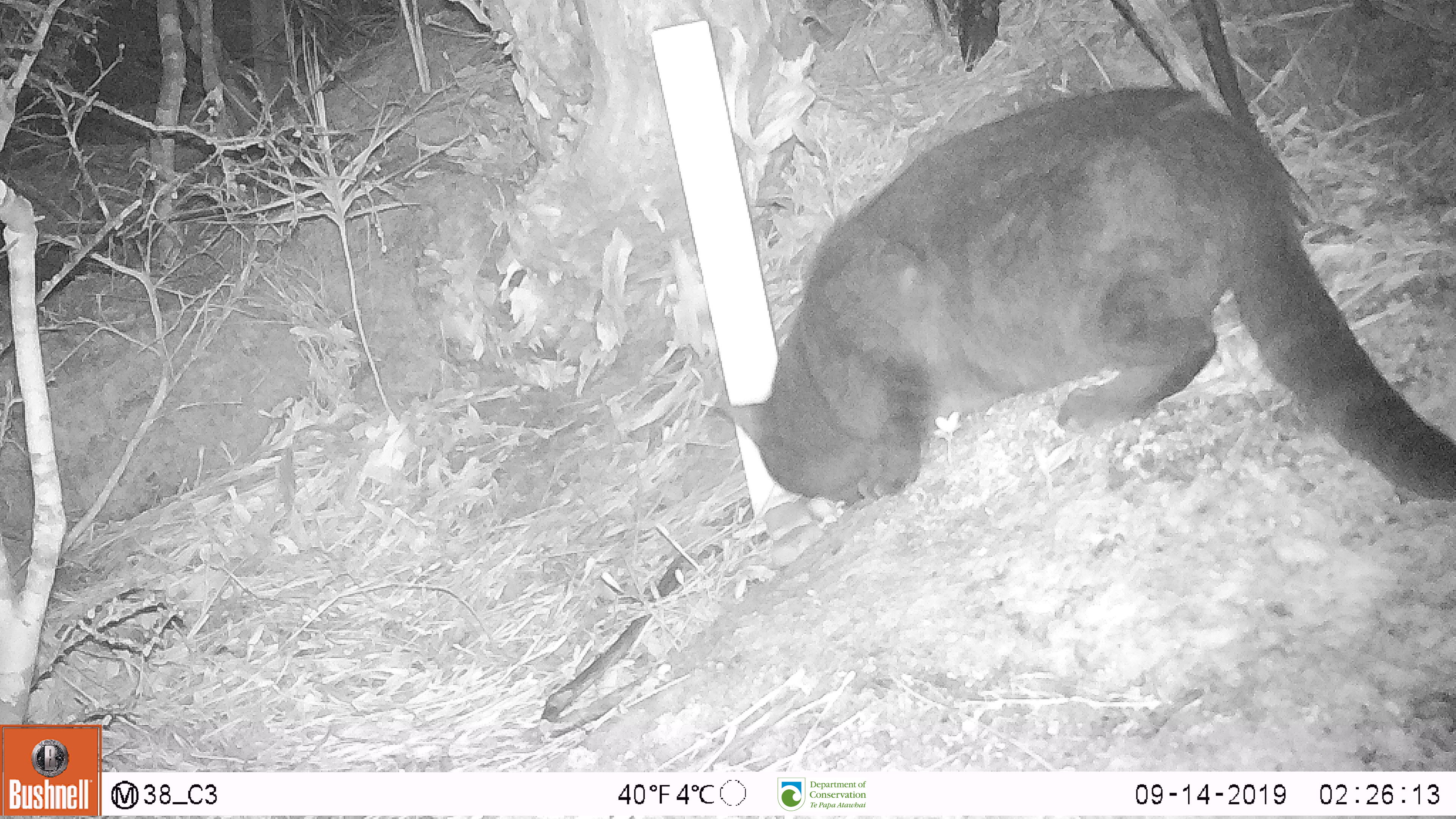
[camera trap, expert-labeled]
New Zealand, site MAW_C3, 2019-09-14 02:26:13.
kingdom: Animalia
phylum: Chordata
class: Mammalia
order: Carnivora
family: Felidae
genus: Felis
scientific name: Felis catus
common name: domestic cat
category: cat